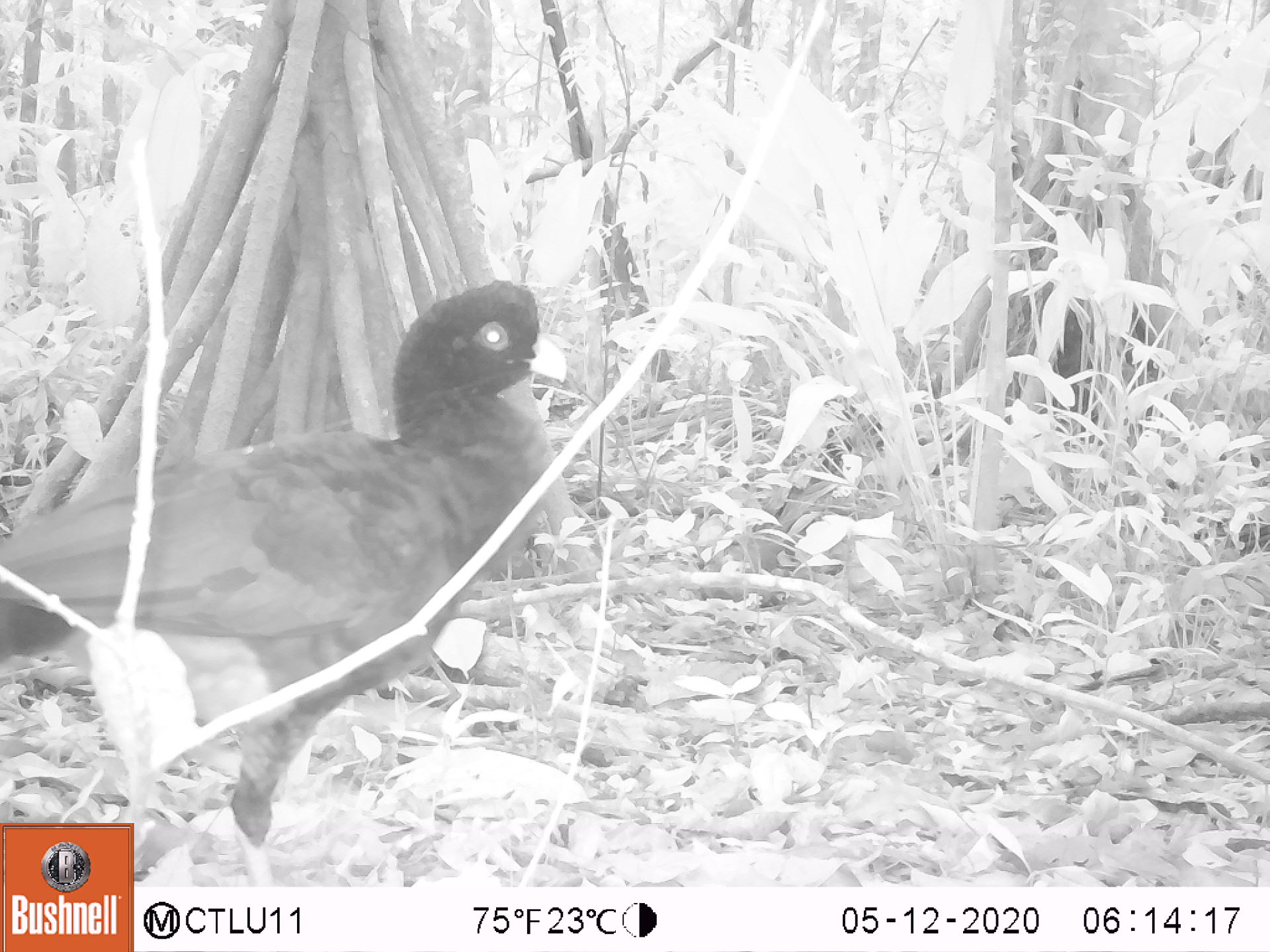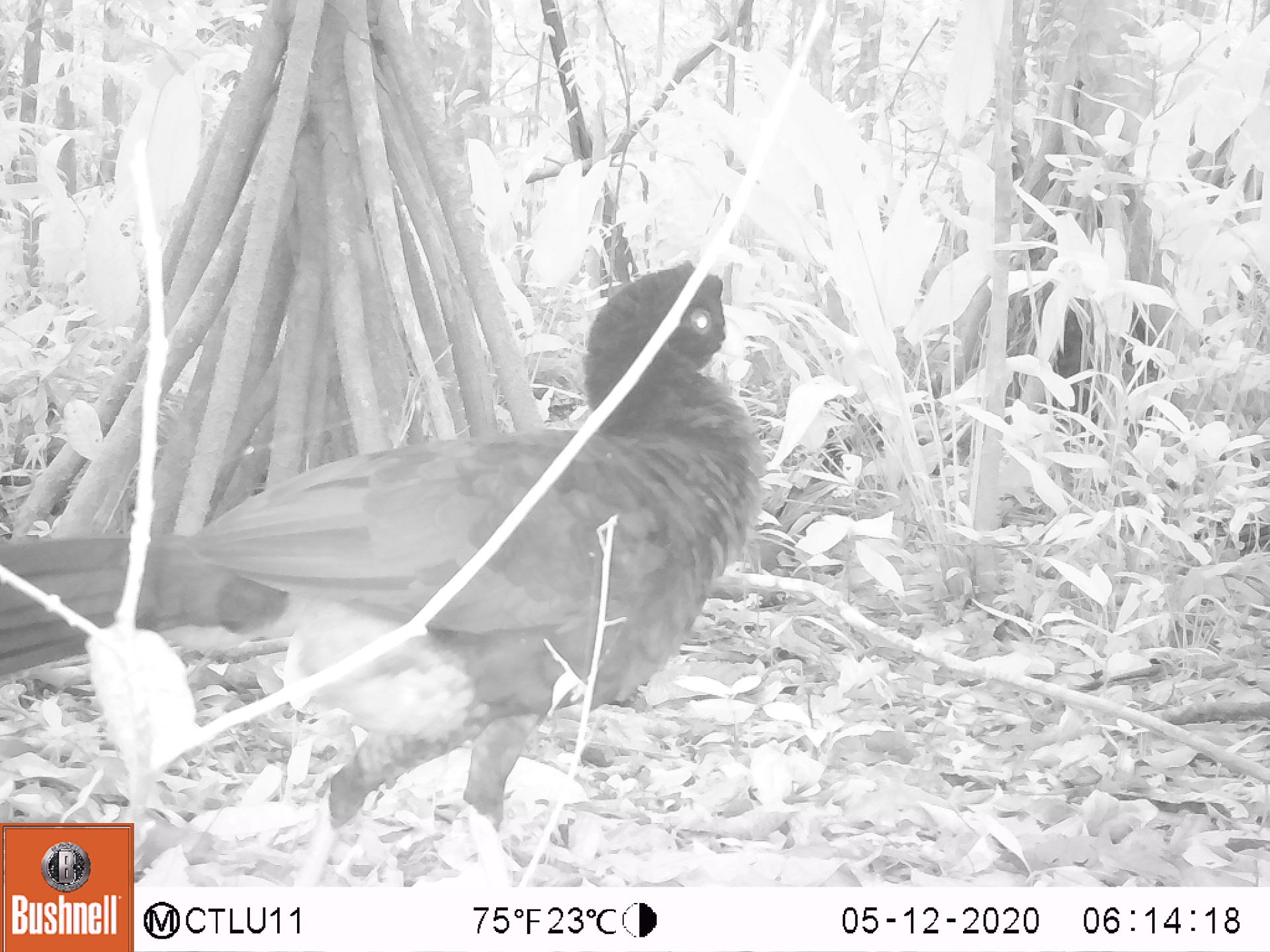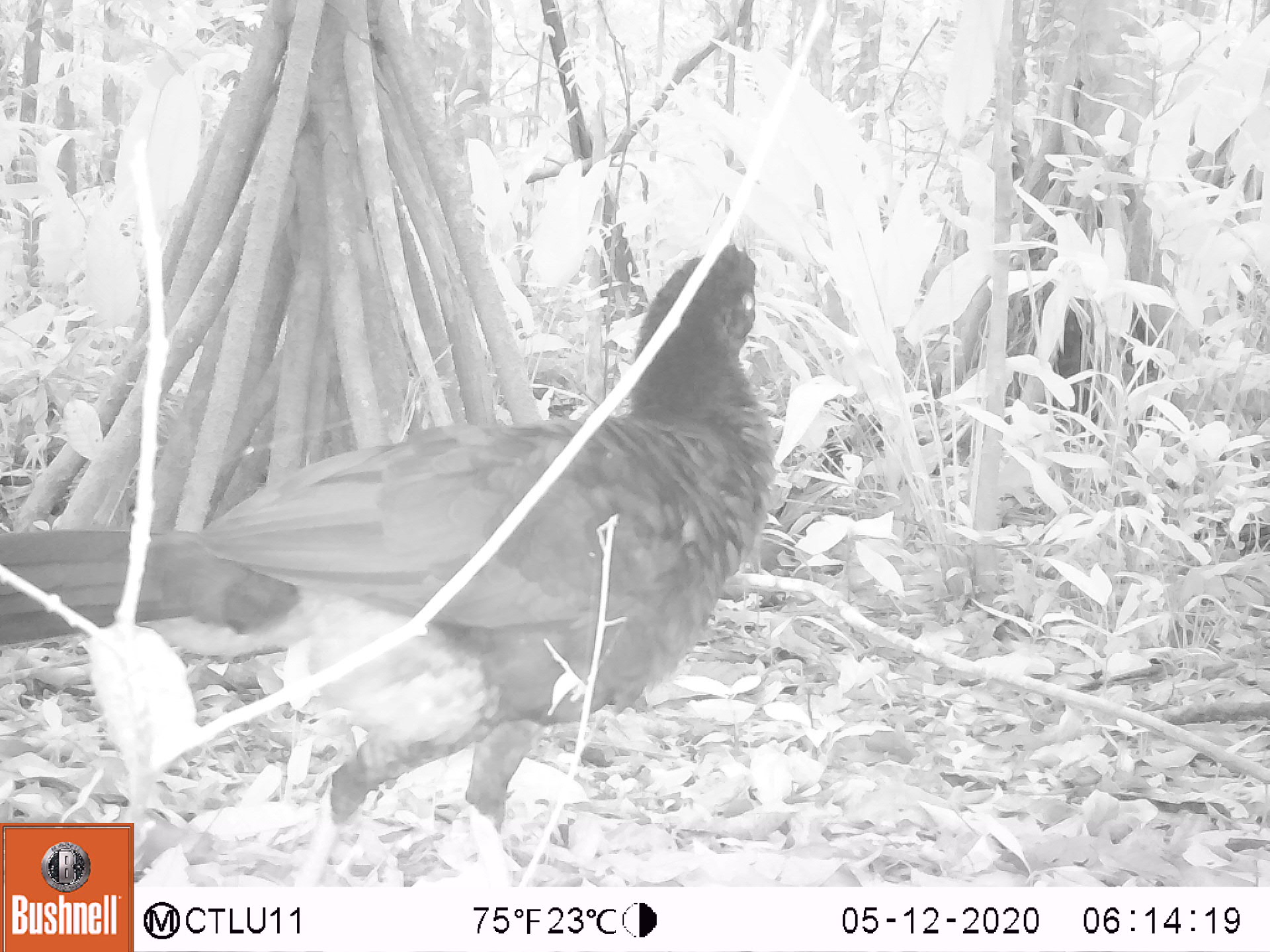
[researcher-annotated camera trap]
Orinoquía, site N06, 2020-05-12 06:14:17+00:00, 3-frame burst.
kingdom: Animalia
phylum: Chordata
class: Aves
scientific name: Aves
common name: bird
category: unknown bird